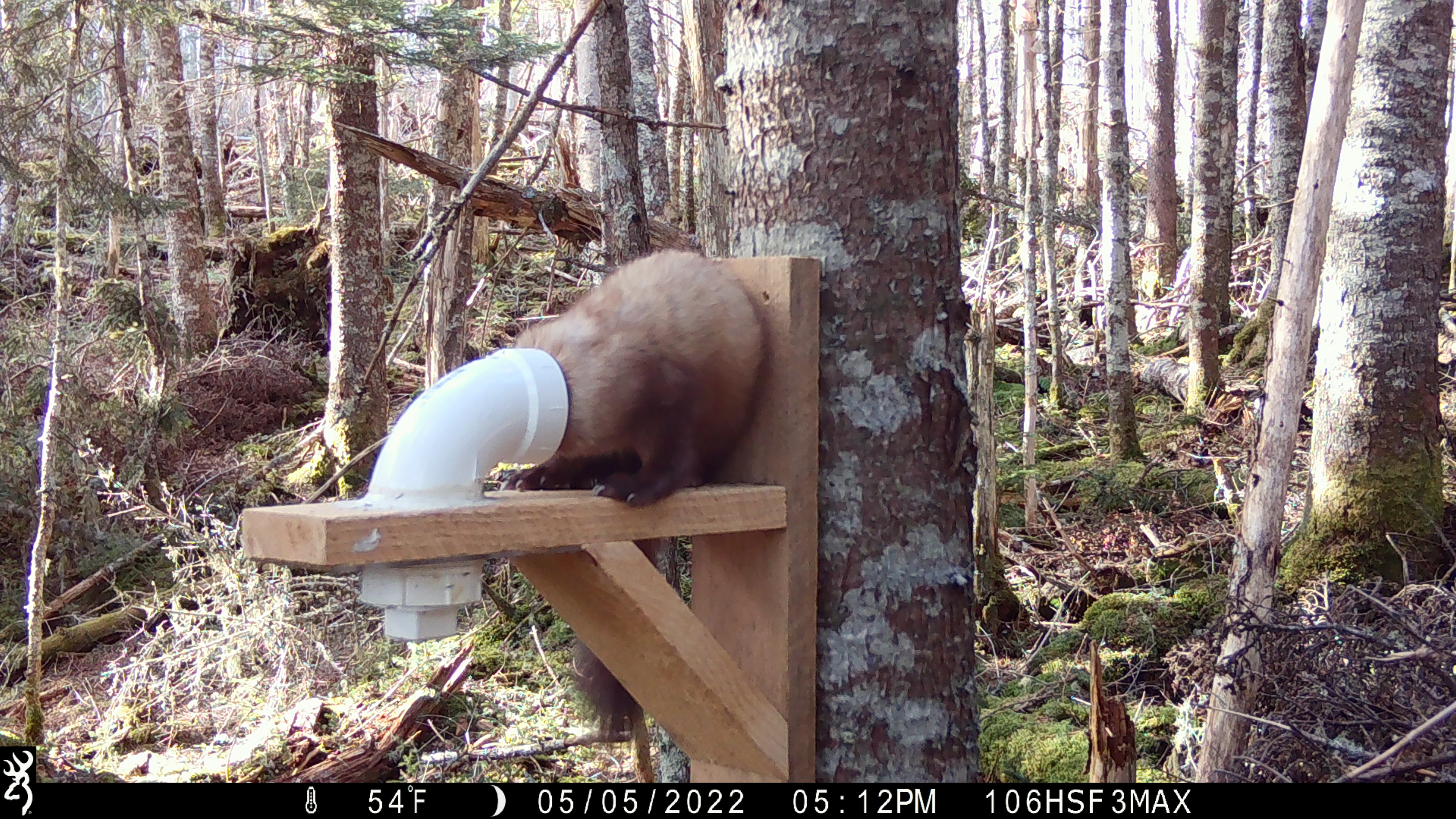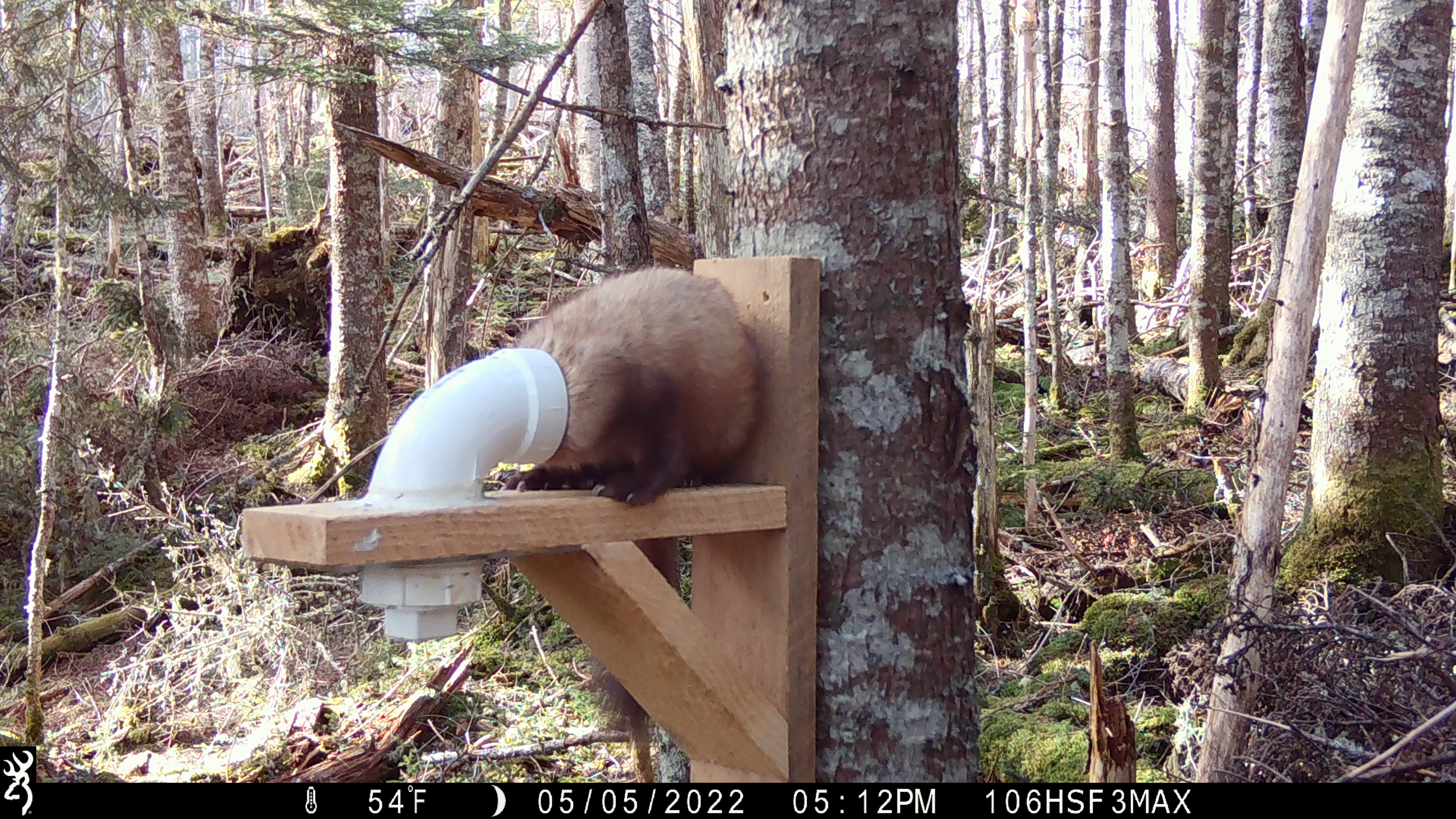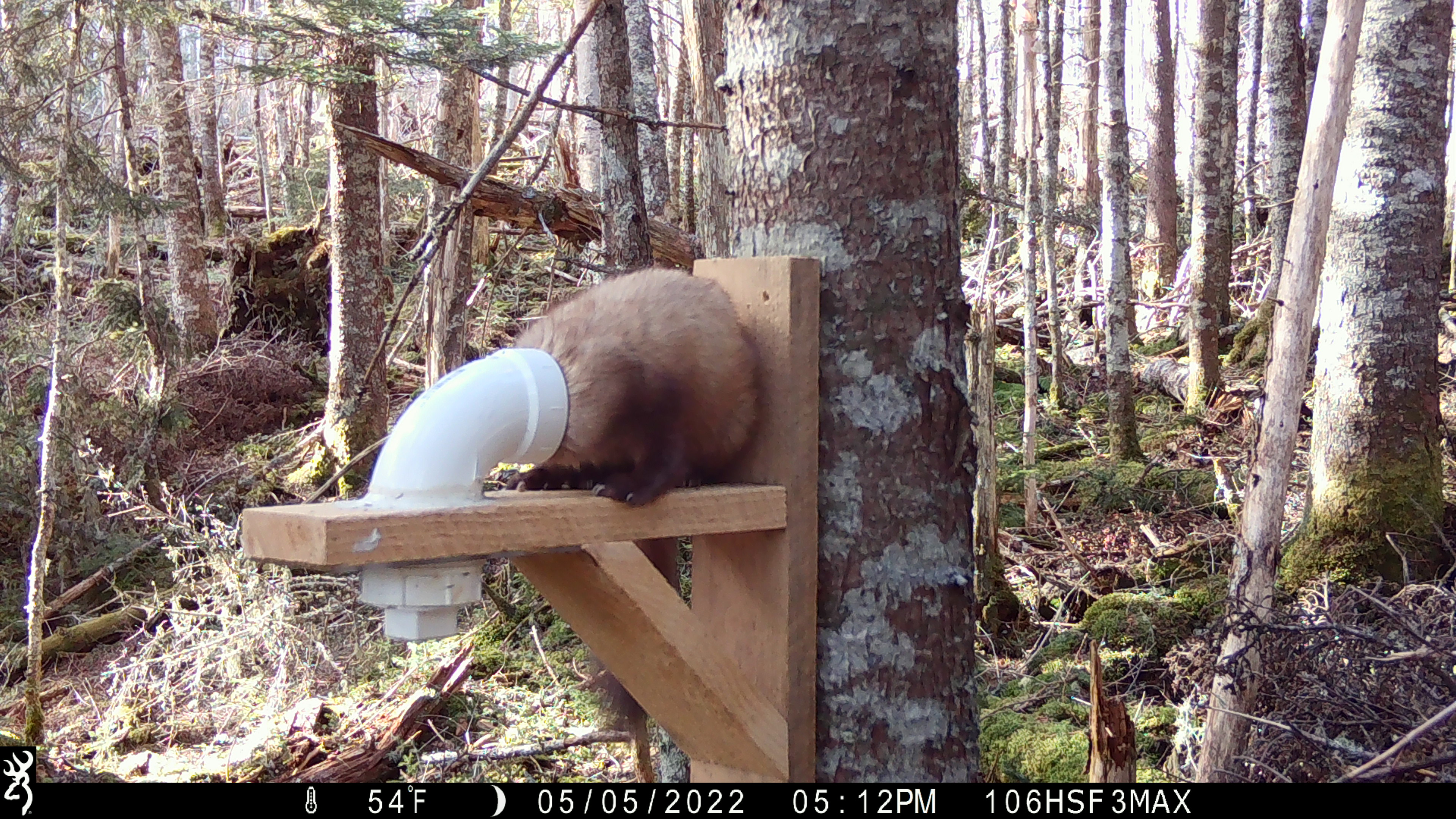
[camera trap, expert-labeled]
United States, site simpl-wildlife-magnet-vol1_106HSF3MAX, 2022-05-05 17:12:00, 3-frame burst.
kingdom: Animalia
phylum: Chordata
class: Mammalia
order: Carnivora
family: Mustelidae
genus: Martes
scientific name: Martes americana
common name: american marten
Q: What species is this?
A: American marten (Martes americana).